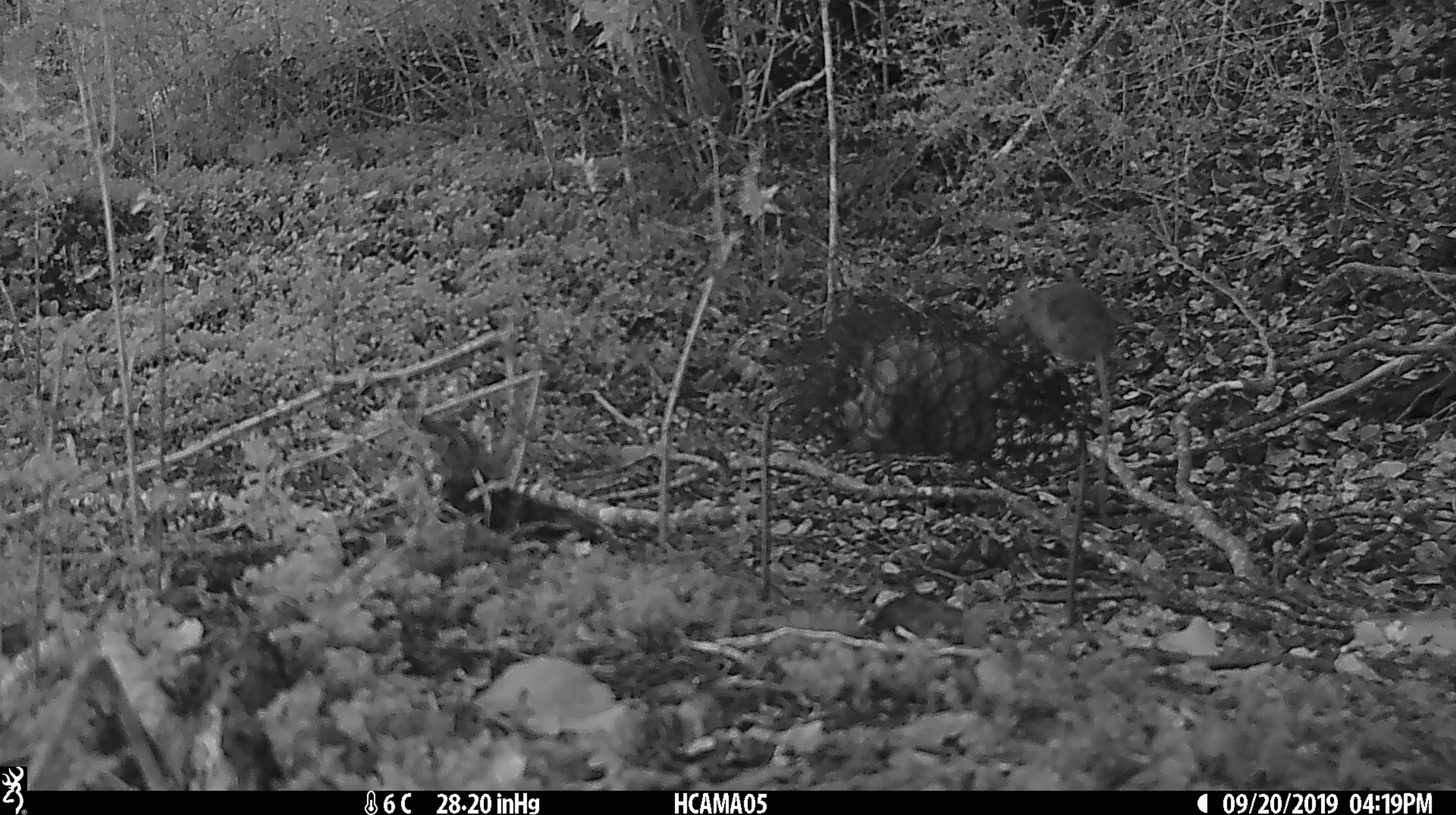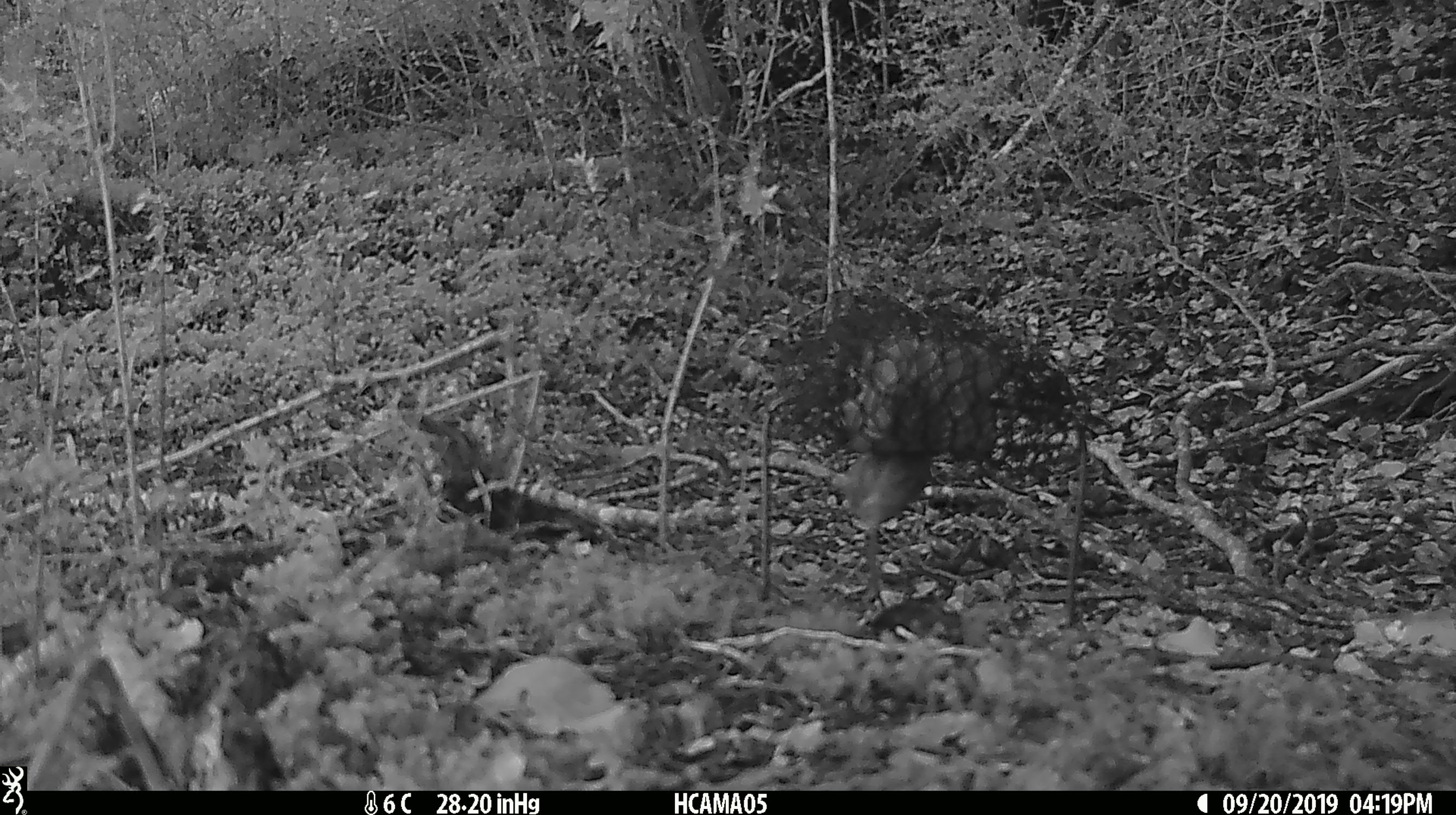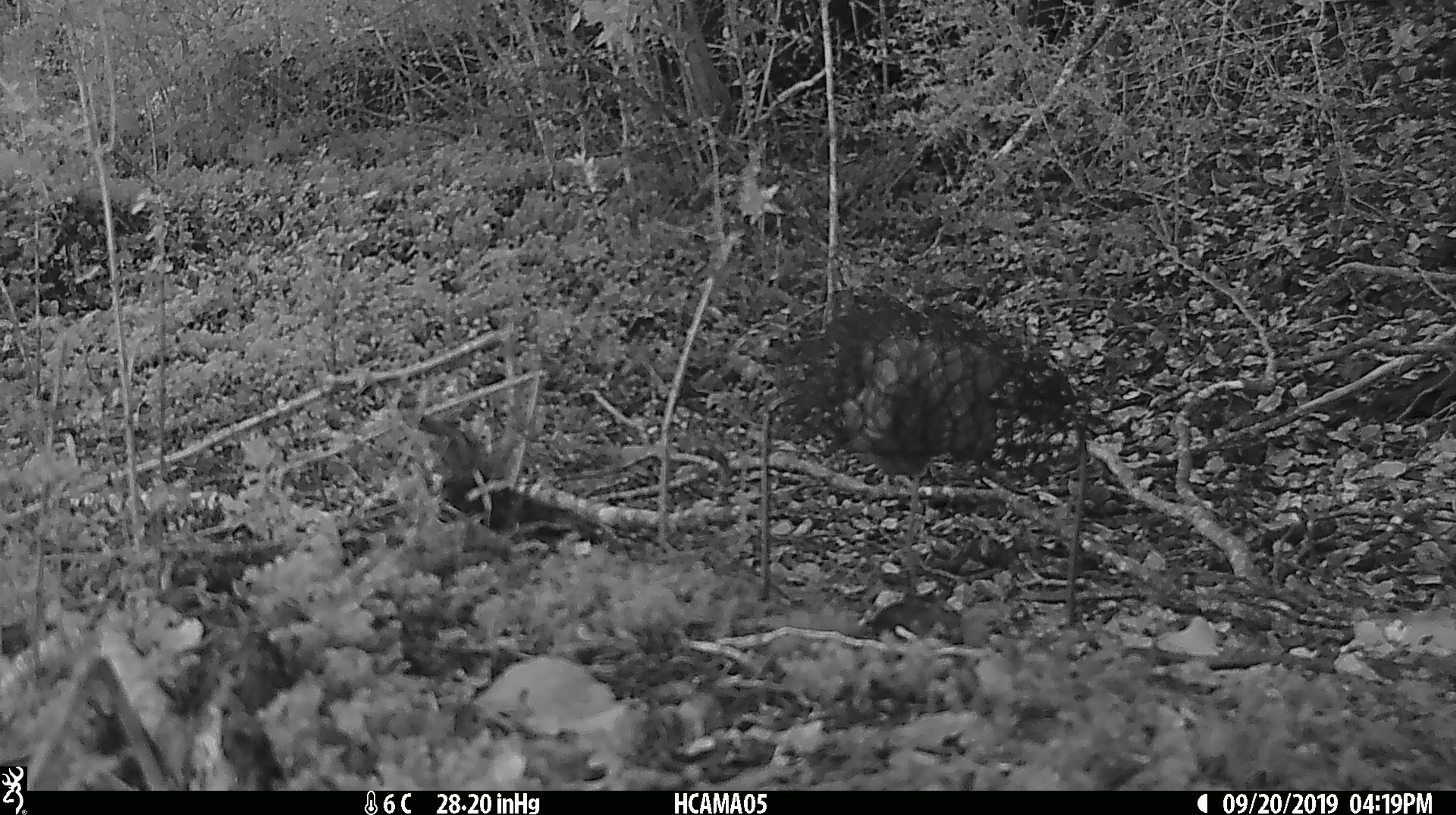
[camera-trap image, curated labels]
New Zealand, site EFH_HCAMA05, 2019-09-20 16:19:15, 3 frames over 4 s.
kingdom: Animalia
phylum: Chordata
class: Mammalia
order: Rodentia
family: Muridae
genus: Mus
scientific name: Mus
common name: mouse